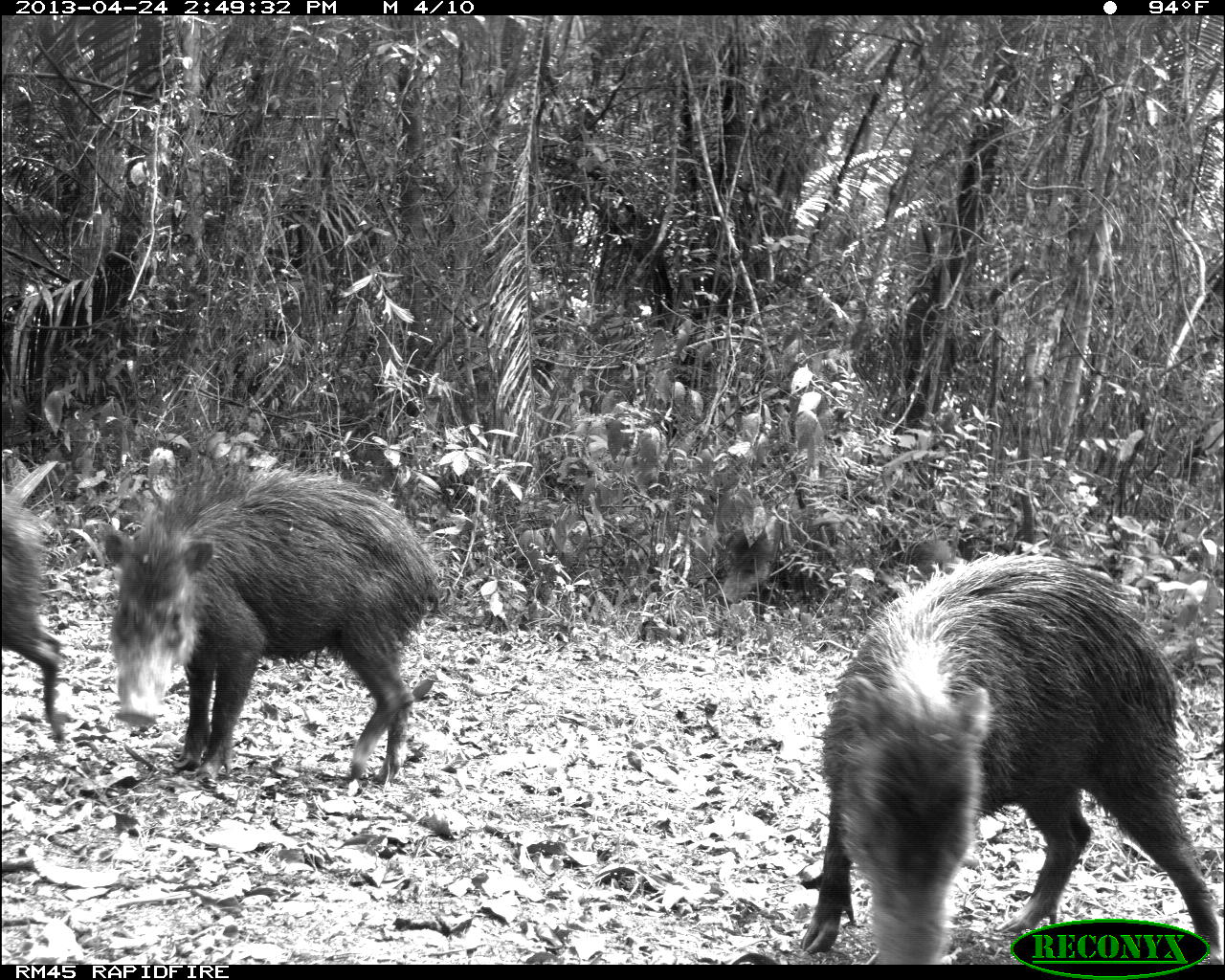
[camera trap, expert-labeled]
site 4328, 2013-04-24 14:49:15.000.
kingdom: Animalia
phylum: Chordata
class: Mammalia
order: Artiodactyla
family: Tayassuidae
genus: Tayassu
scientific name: Tayassu pecari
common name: white-lipped peccary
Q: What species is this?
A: Tayassu pecari (white-lipped peccary).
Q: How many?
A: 10.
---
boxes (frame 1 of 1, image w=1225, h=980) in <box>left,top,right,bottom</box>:
tayassu pecari: <box>798,552,1221,963</box>; <box>94,452,438,783</box>; <box>0,499,74,744</box>